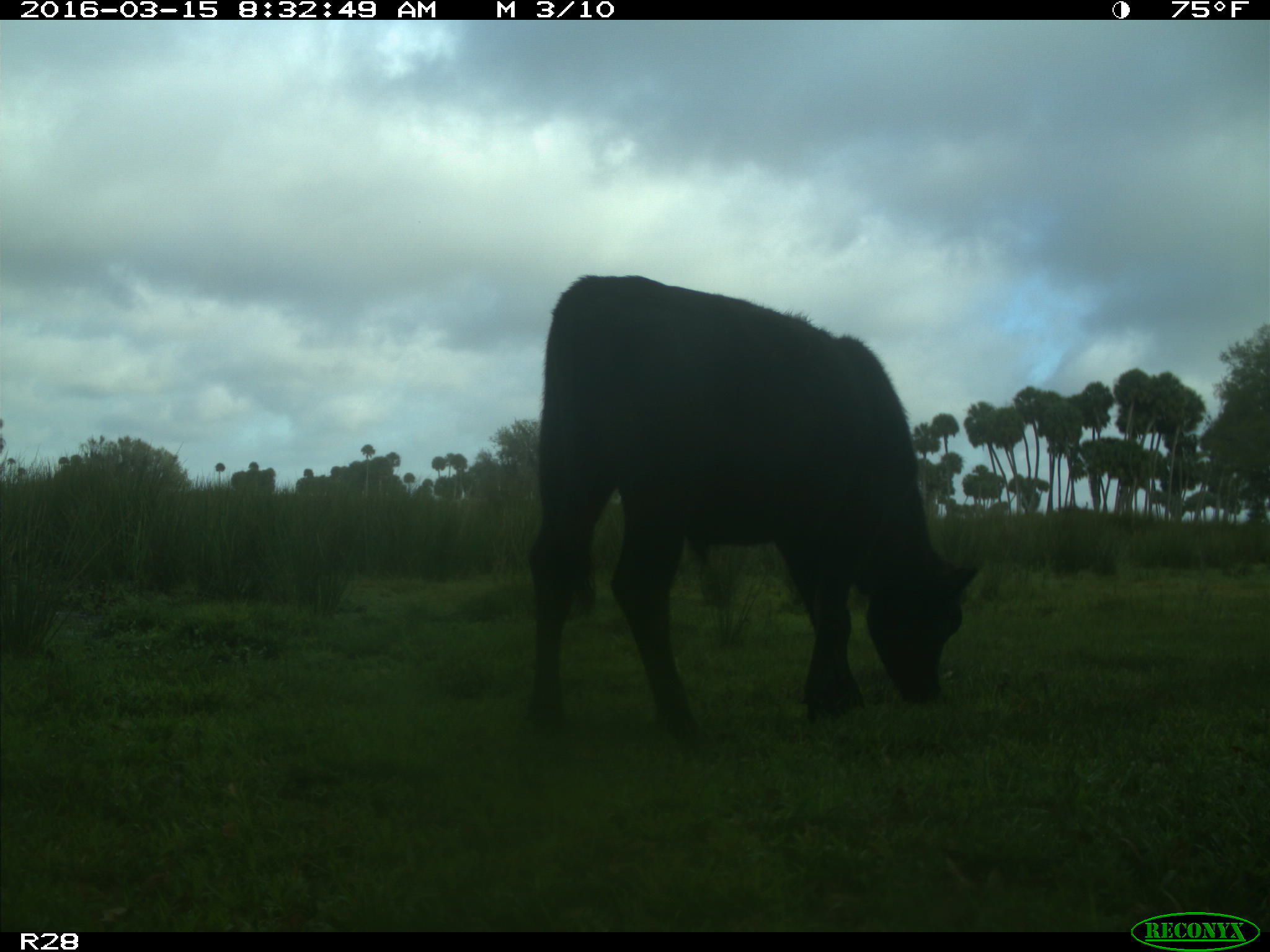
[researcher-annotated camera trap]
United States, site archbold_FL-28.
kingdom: Animalia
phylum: Chordata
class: Mammalia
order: Artiodactyla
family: Bovidae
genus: Bos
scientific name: Bos taurus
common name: domestic cow